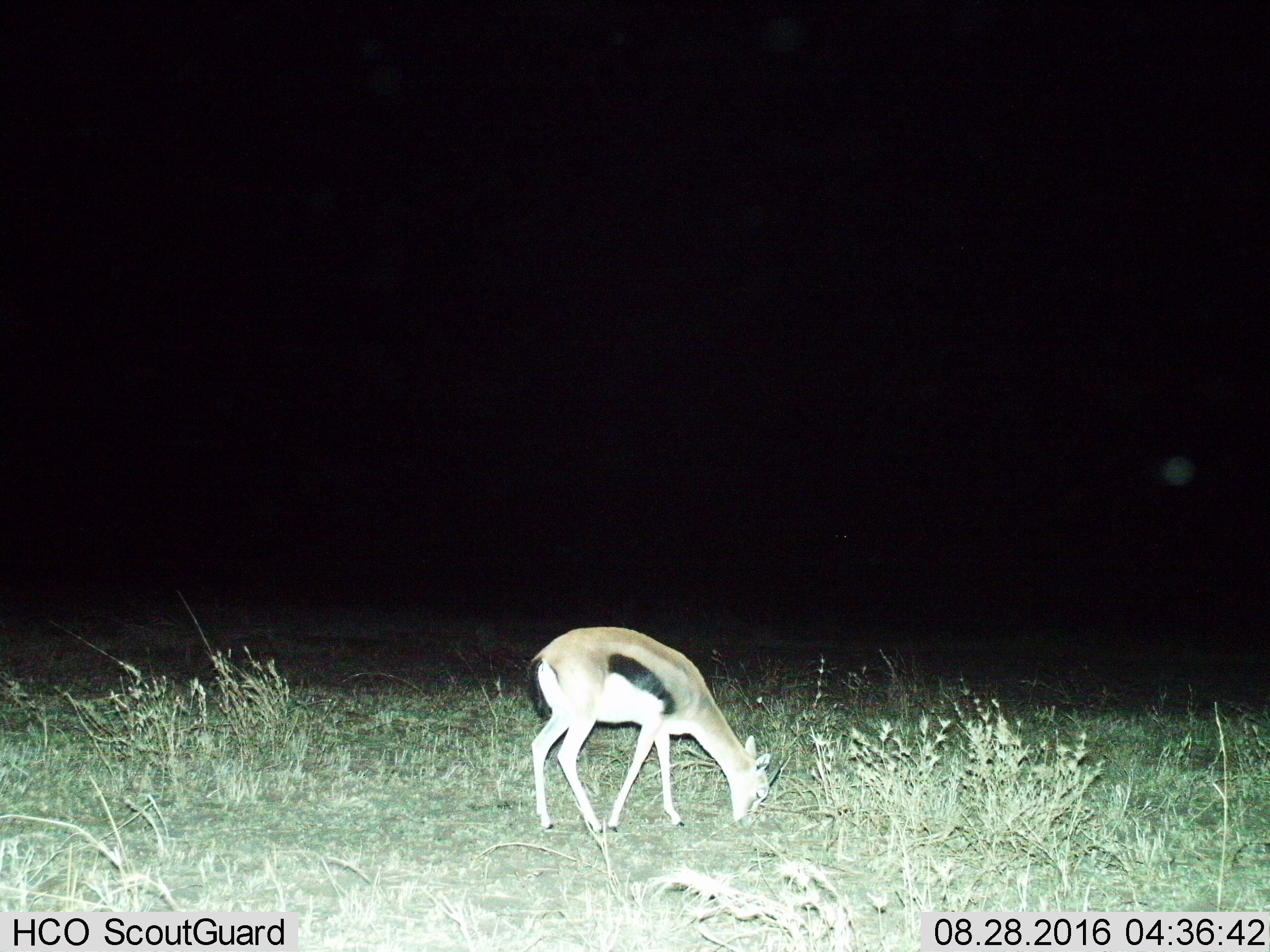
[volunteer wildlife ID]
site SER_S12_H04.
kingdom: Animalia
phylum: Chordata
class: Mammalia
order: Artiodactyla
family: Bovidae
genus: Eudorcas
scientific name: Eudorcas thomsonii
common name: thomson's gazelle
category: gazellethomsons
Gazellethomsons (thomson's gazelle) (Eudorcas thomsonii), count 1. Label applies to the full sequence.